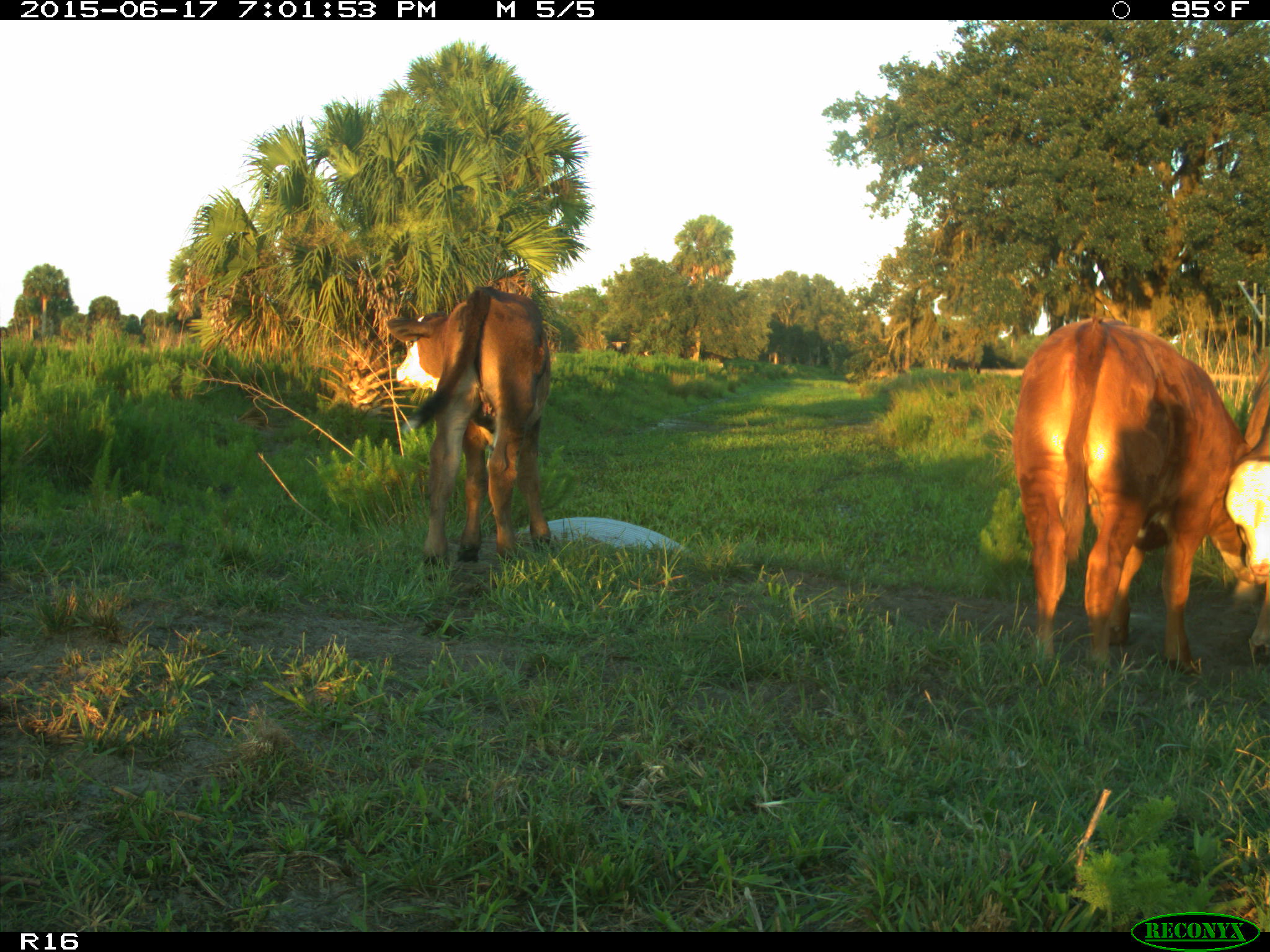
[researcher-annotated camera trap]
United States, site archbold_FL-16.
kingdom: Animalia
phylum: Chordata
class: Mammalia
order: Artiodactyla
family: Bovidae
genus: Bos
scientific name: Bos taurus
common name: domestic cow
Bos taurus (domestic cow).